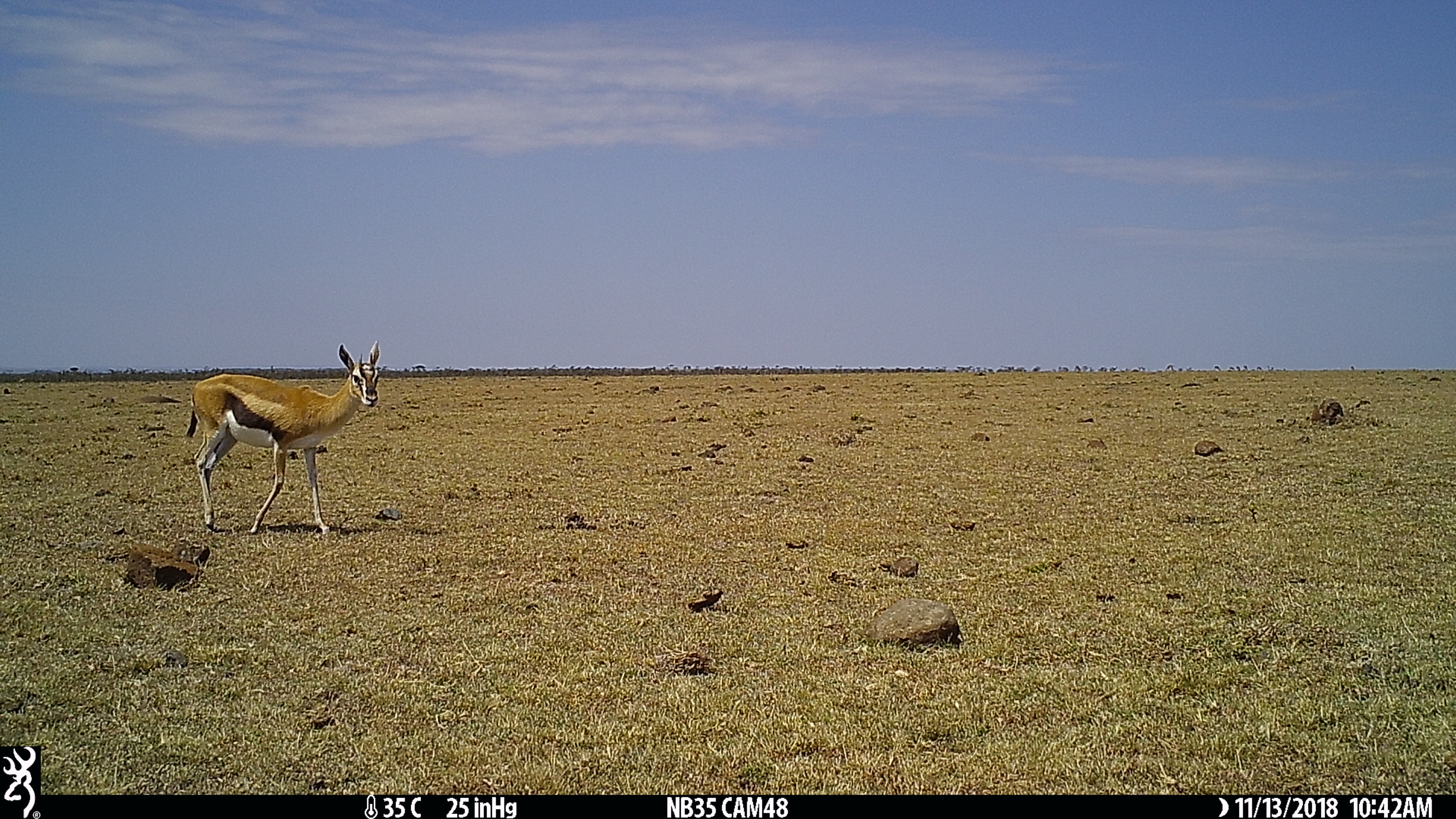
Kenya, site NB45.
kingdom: Animalia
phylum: Chordata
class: Mammalia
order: Artiodactyla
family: Bovidae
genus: Eudorcas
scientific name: Eudorcas thomsonii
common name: thomon's gazelle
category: gazelle thomsons